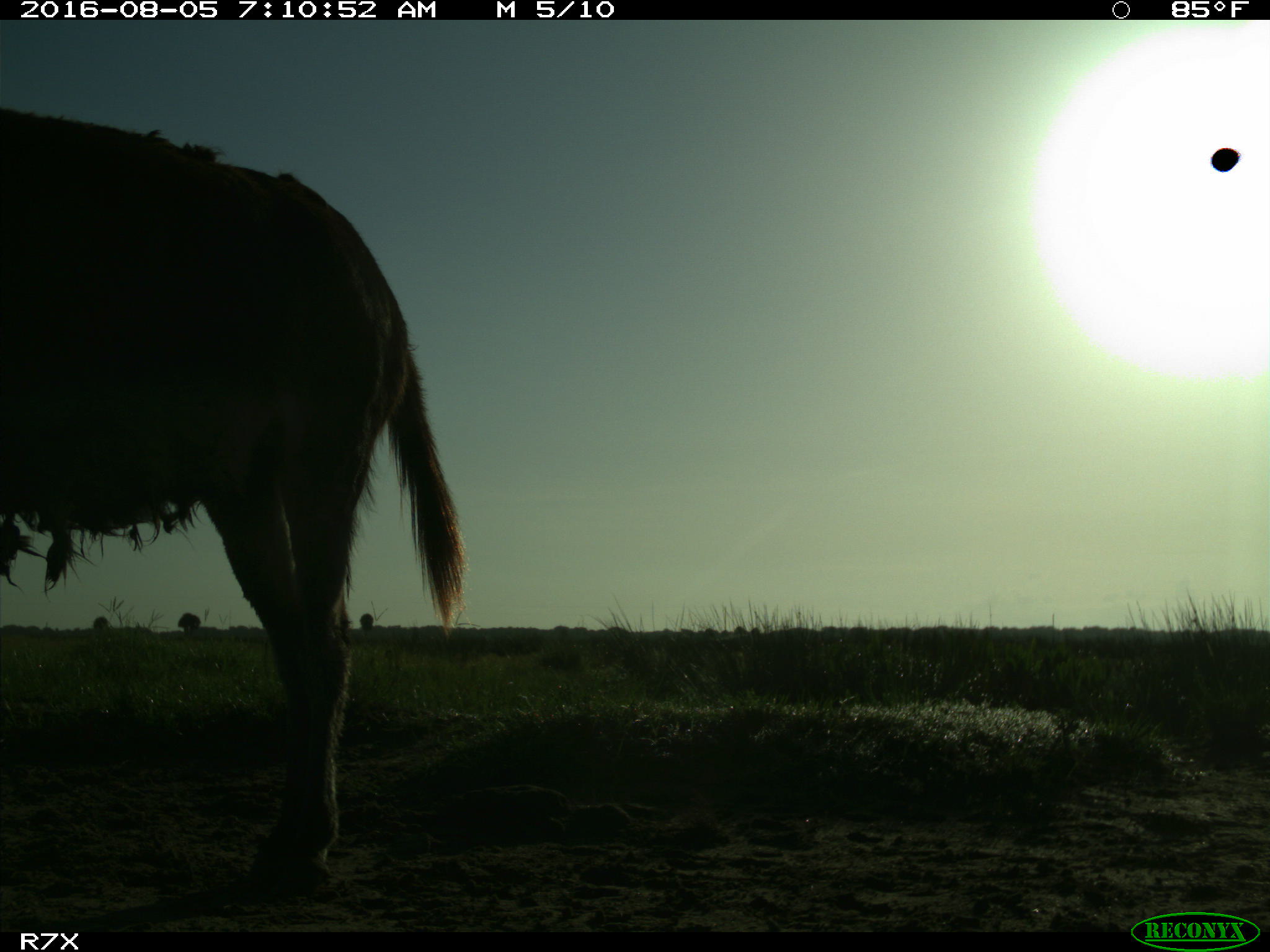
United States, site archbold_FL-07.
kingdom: Animalia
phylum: Chordata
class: Mammalia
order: Perissodactyla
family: Equidae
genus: Equus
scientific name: Equus africanus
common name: african wild ass